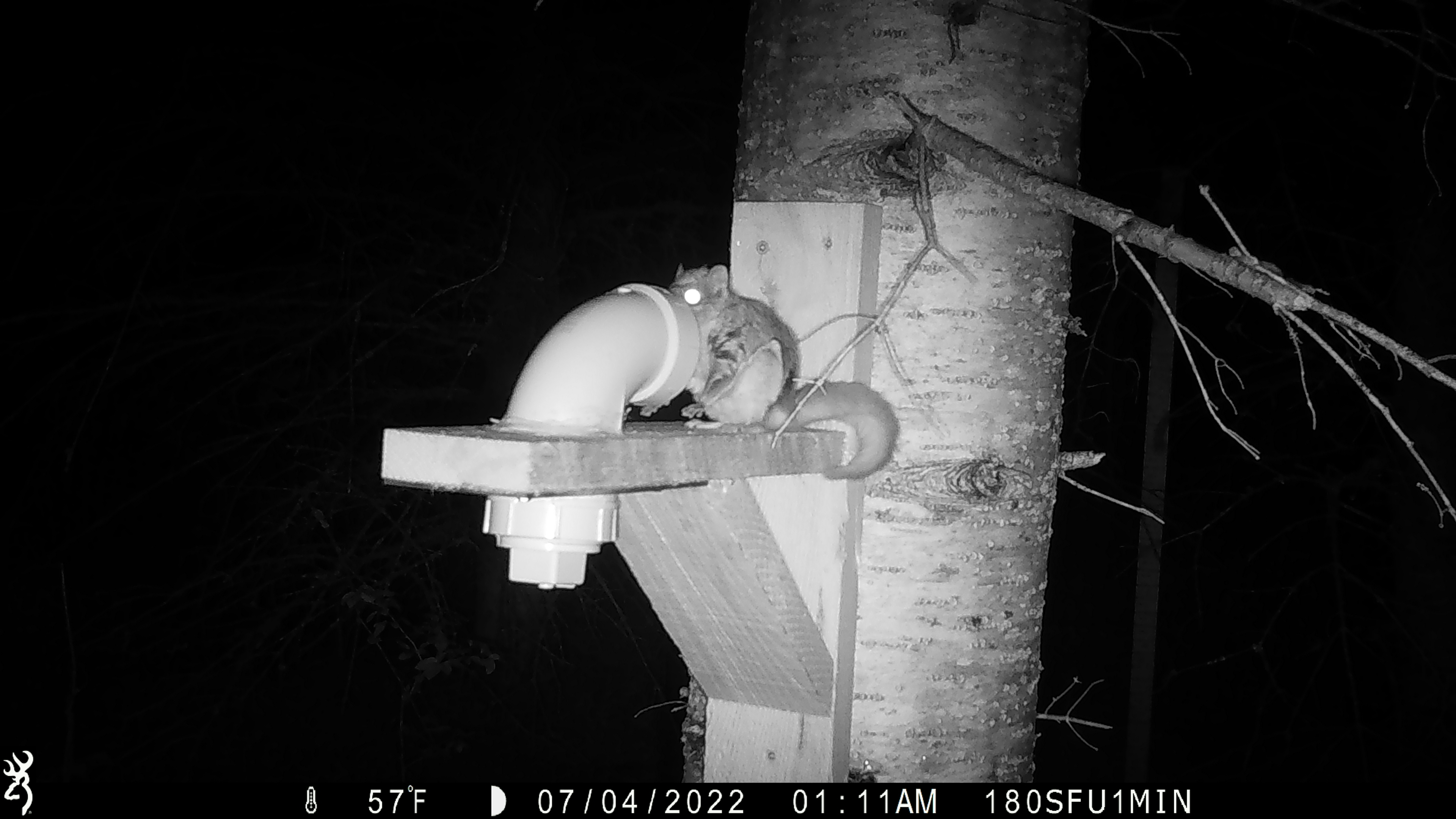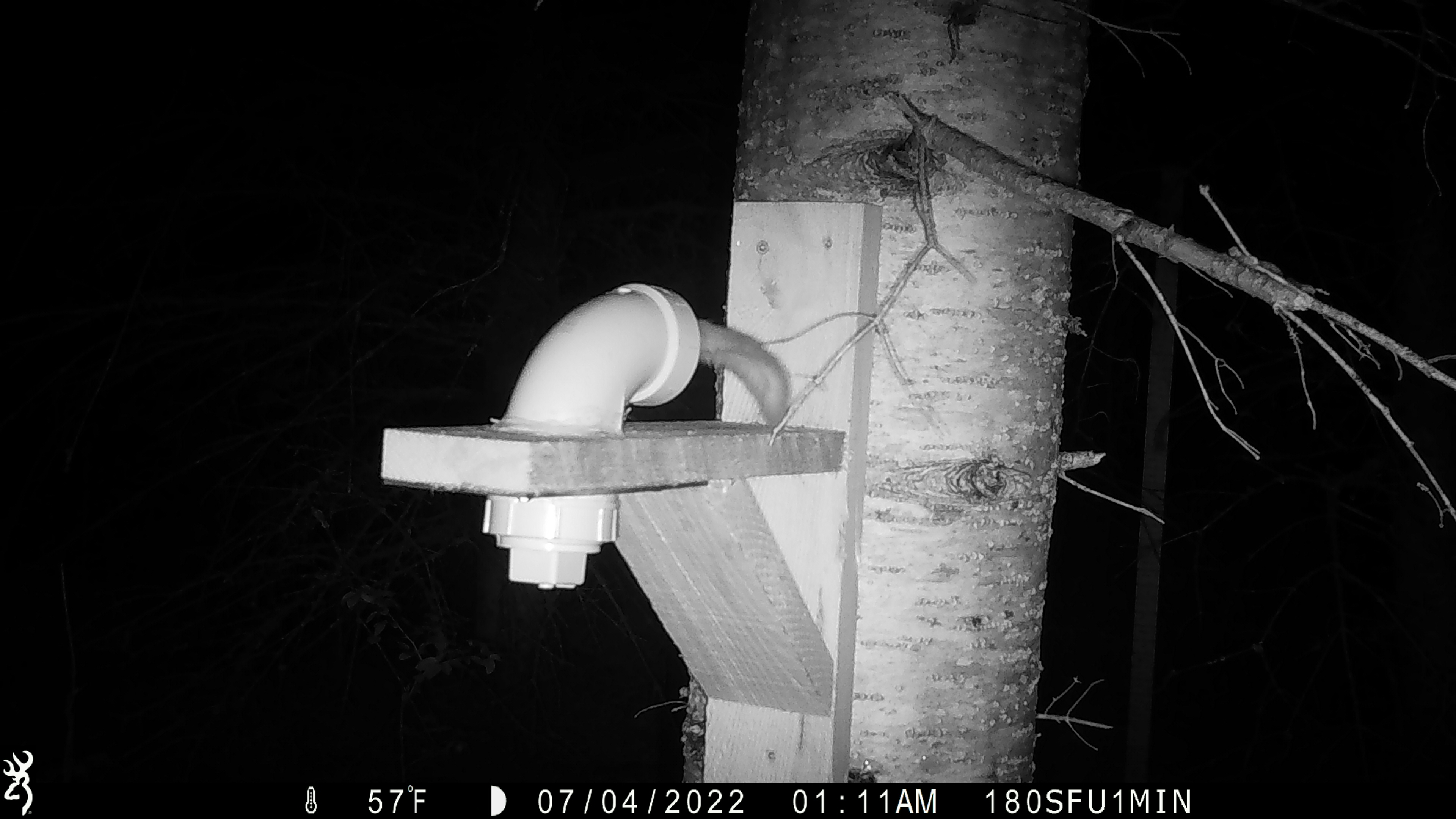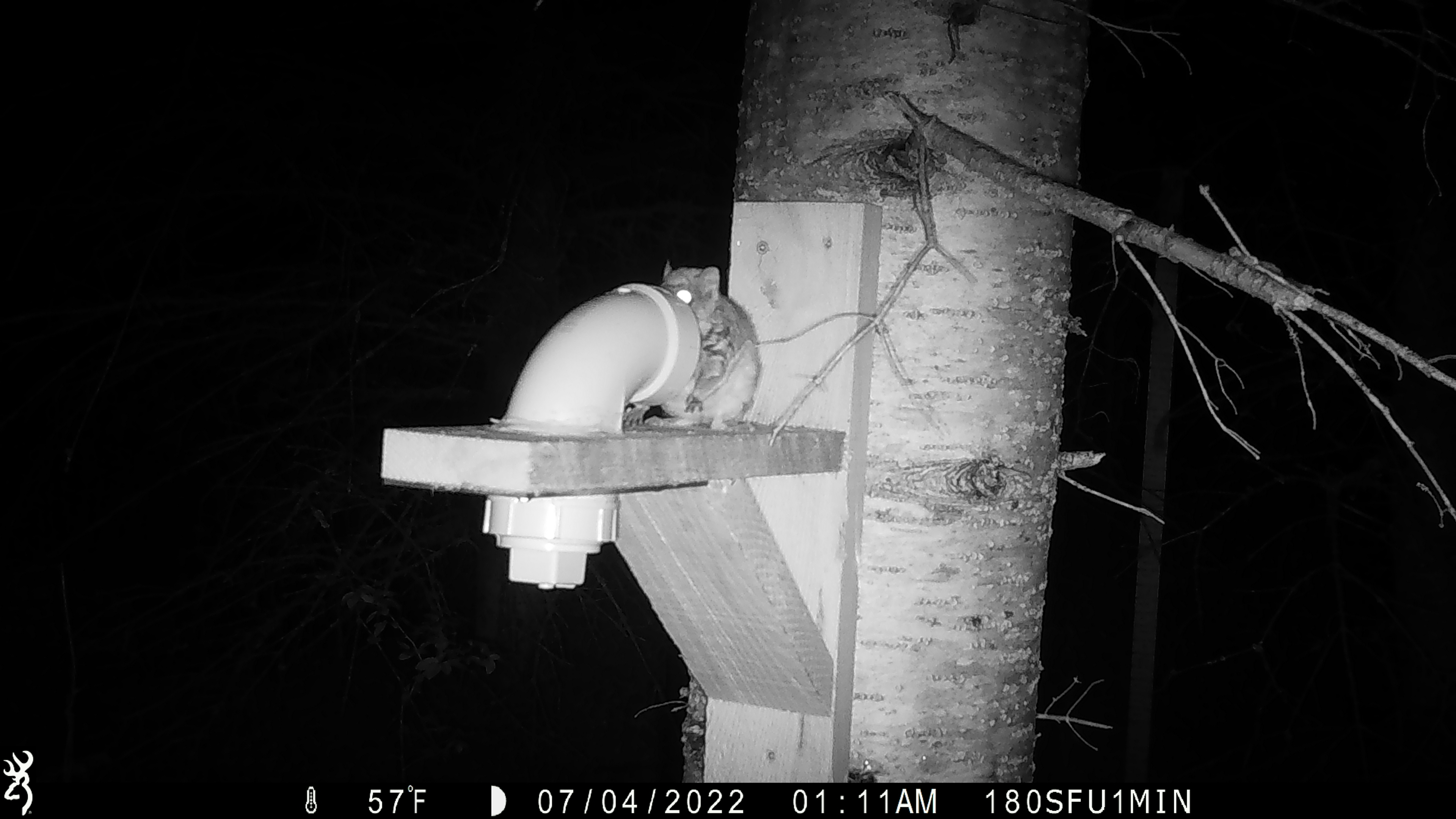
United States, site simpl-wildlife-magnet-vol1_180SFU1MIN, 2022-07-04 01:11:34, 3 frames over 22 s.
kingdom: Animalia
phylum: Chordata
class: Mammalia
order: Rodentia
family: Sciuridae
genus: Glaucomys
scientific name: Glaucomys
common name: flying squirrel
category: flying squirrel sp.